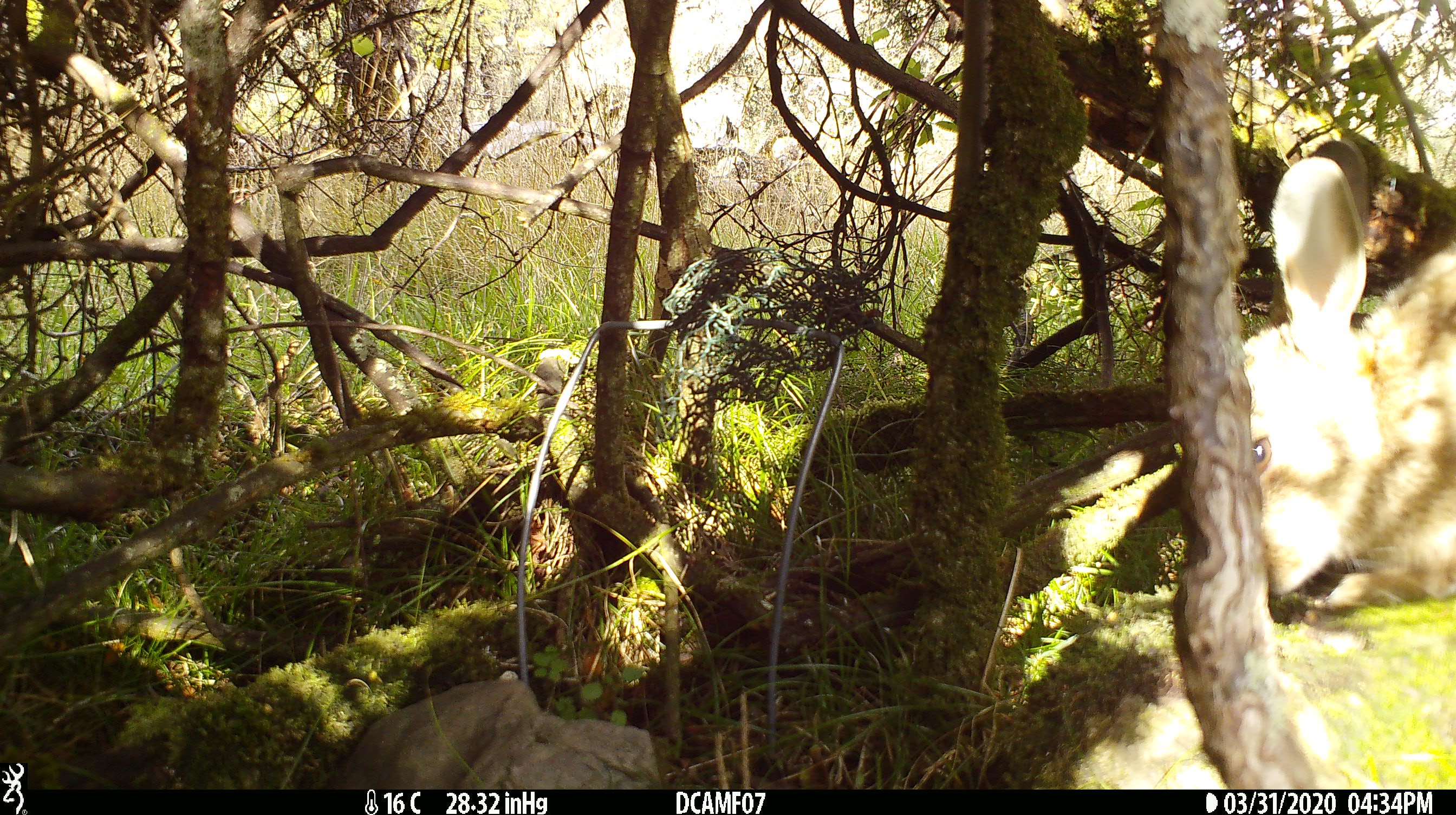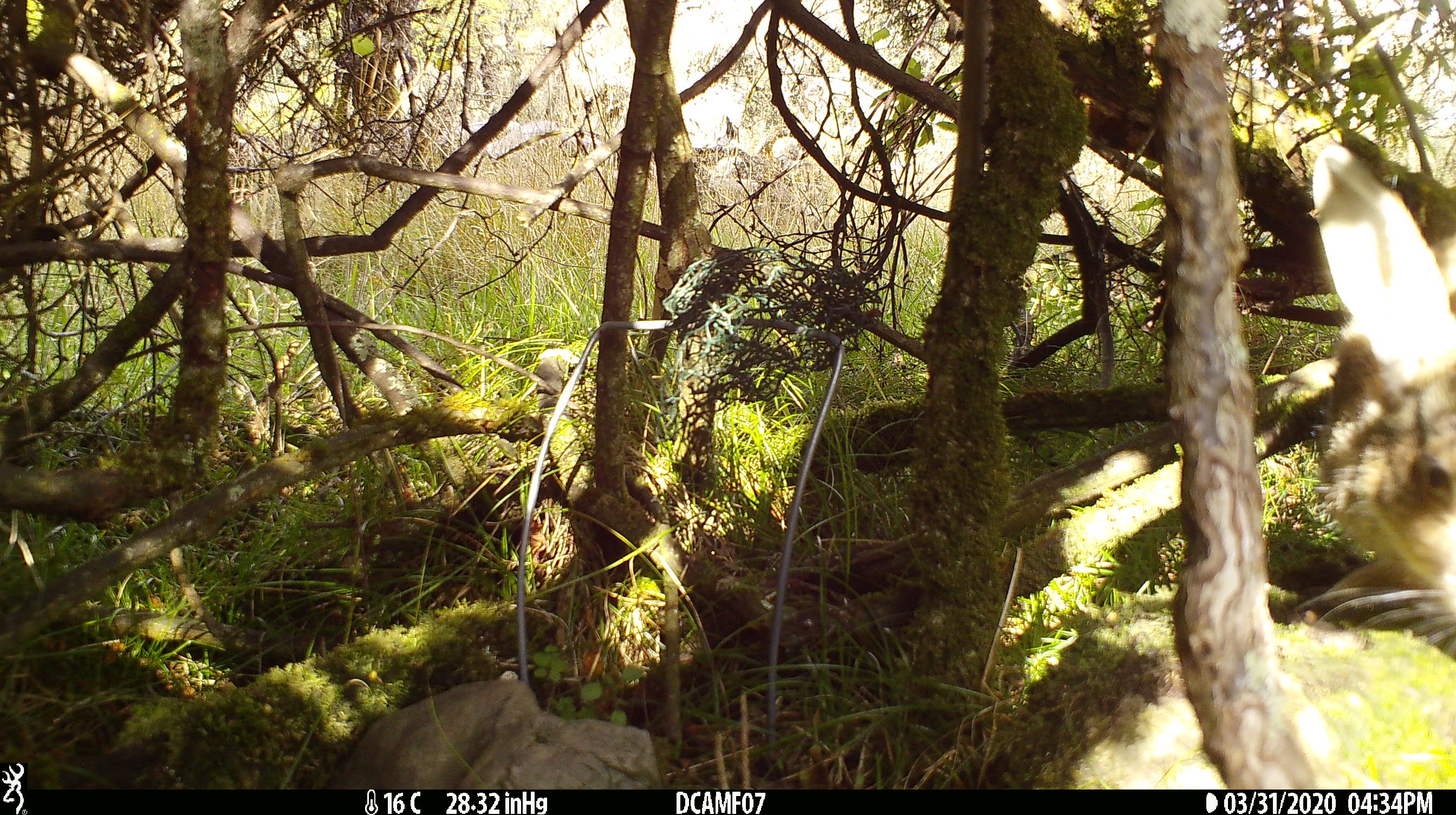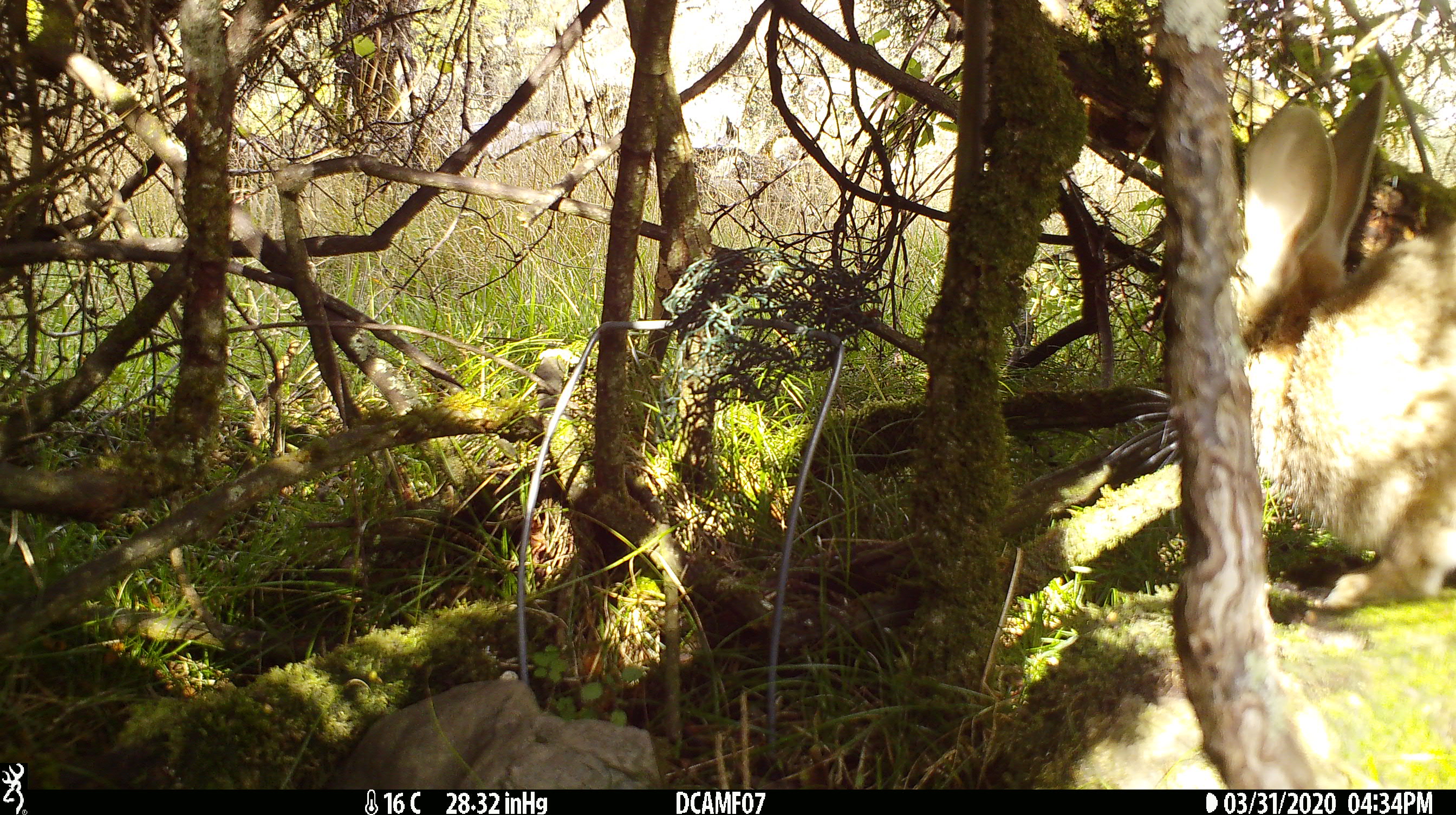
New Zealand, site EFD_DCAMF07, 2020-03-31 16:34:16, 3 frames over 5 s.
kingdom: Animalia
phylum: Chordata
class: Mammalia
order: Lagomorpha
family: Leporidae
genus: Oryctolagus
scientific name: Oryctolagus cuniculus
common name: european rabbit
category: rabbit